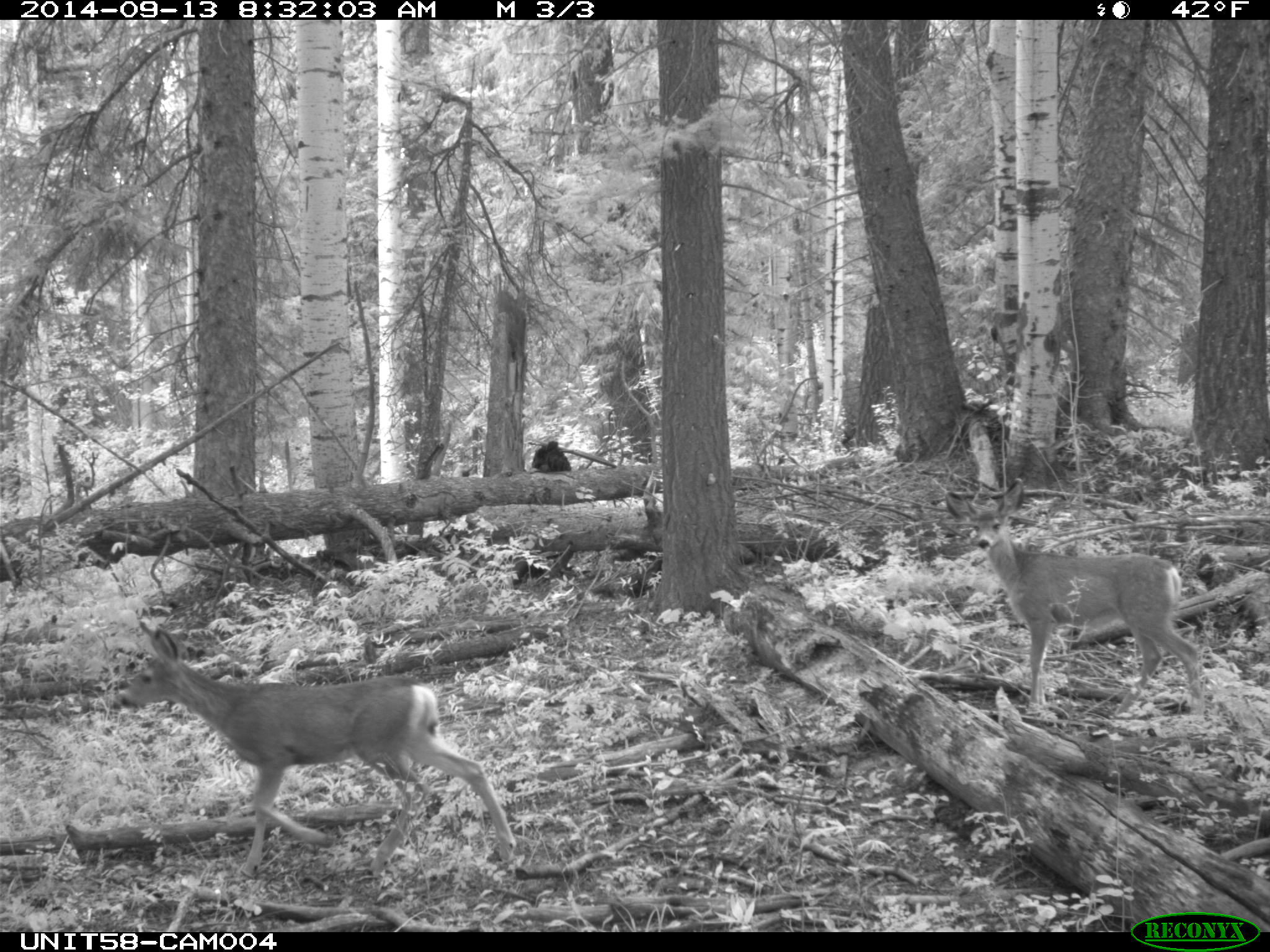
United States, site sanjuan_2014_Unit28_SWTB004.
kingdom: Animalia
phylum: Chordata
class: Mammalia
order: Artiodactyla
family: Cervidae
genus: Odocoileus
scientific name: Odocoileus hemionus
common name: mule deer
Odocoileus hemionus (mule deer).